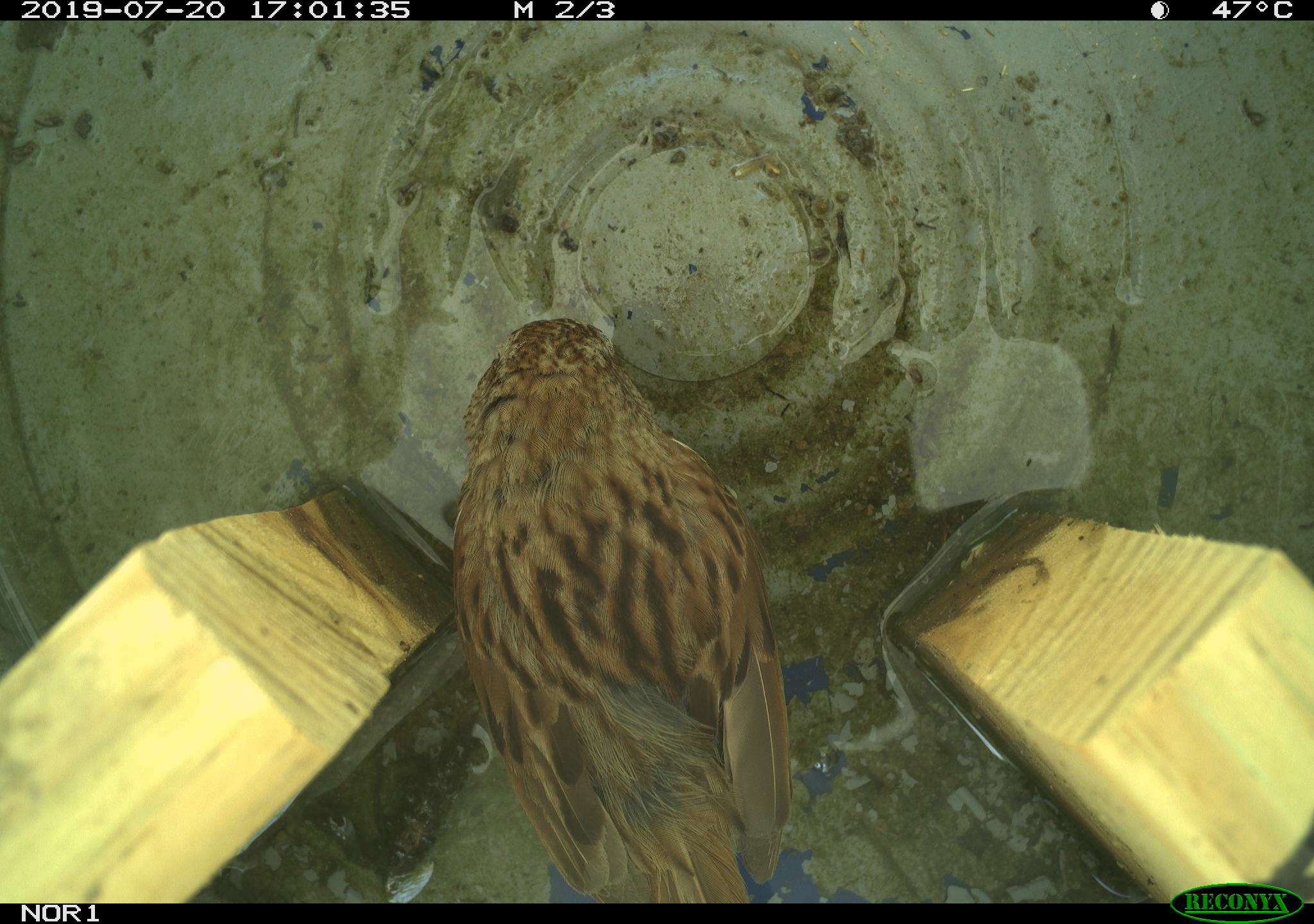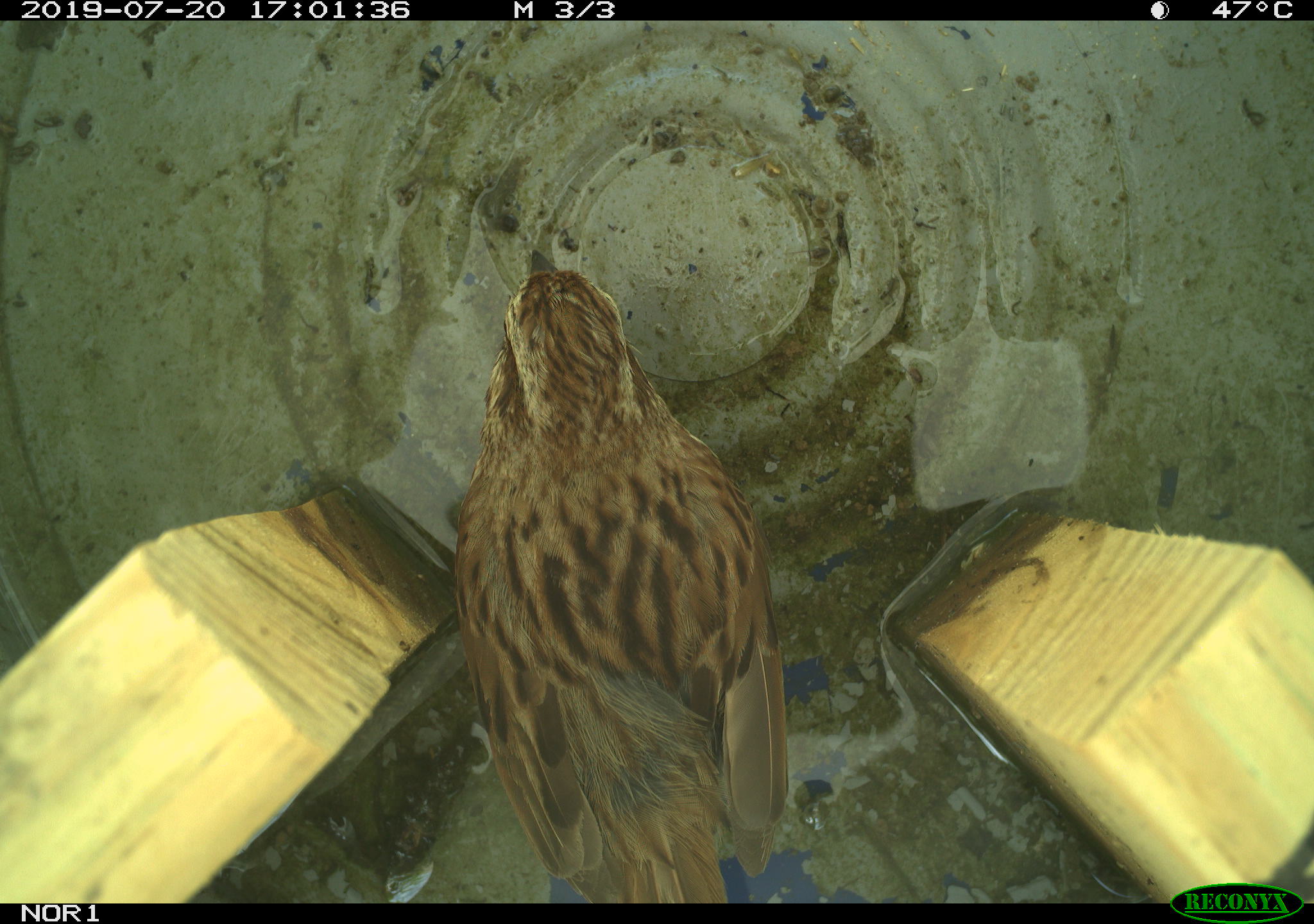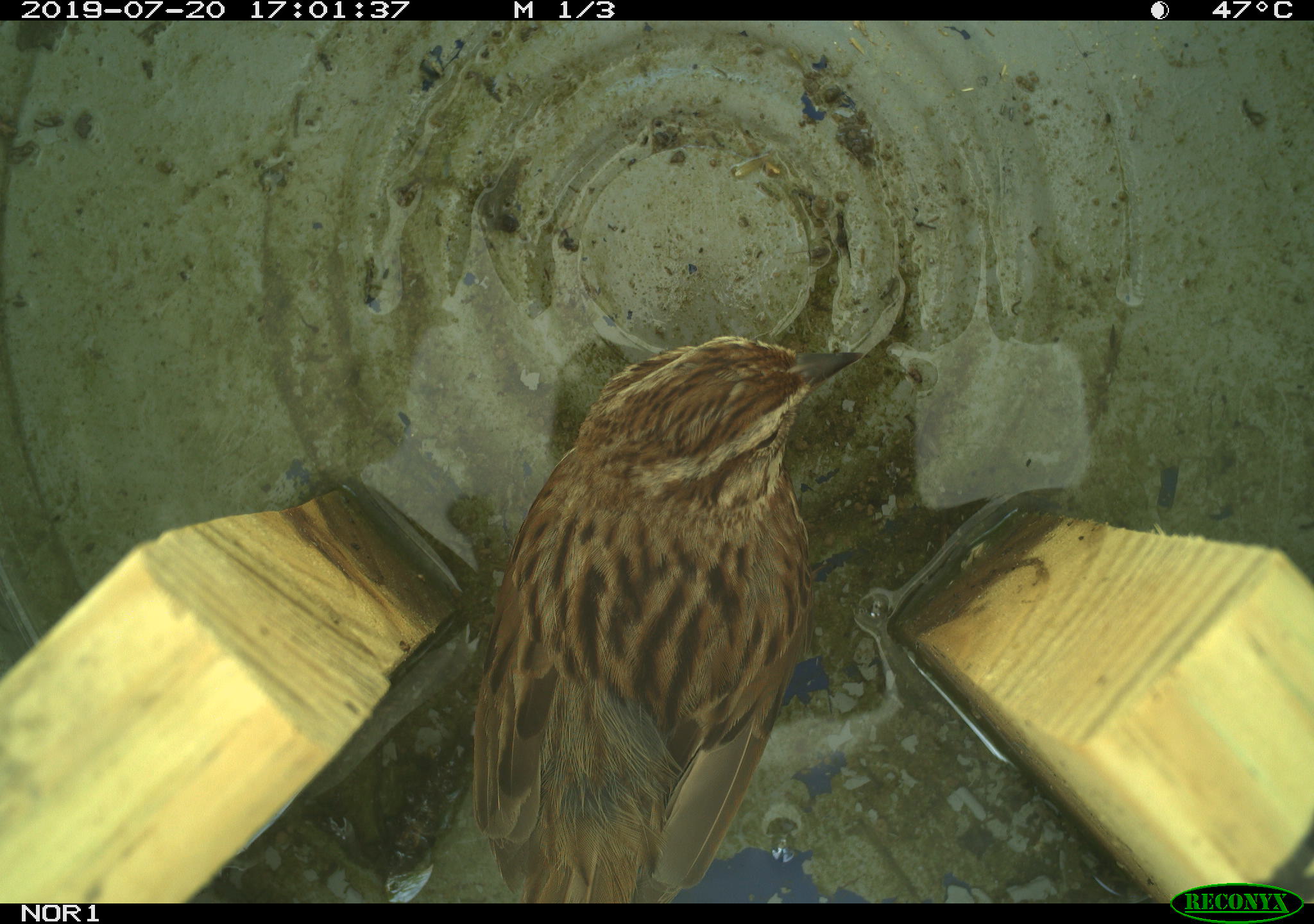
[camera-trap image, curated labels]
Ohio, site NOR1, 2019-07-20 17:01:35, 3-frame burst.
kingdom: Animalia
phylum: Chordata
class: Aves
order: Passeriformes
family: Passerellidae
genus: Melospiza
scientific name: Melospiza melodia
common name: song sparrow